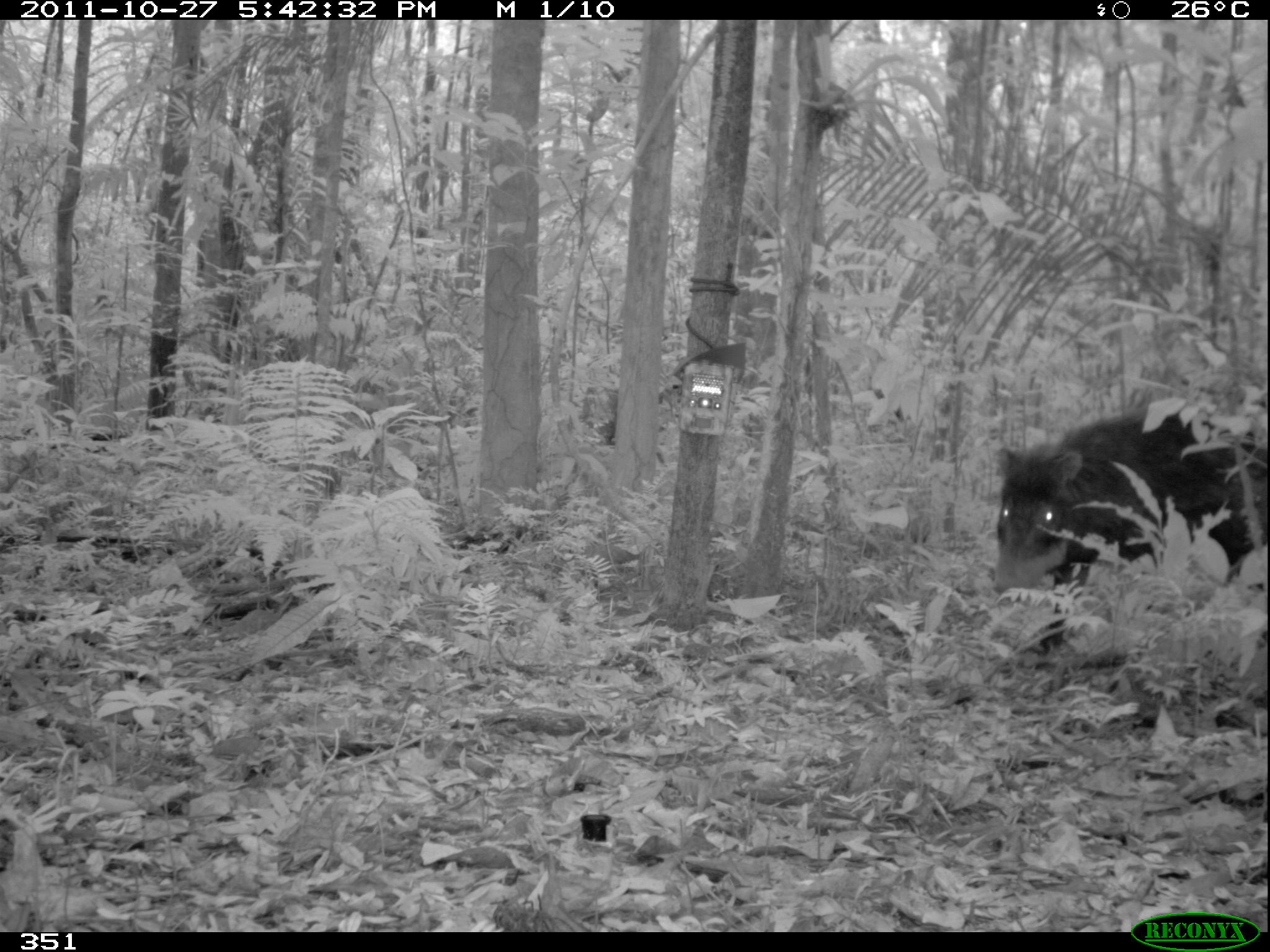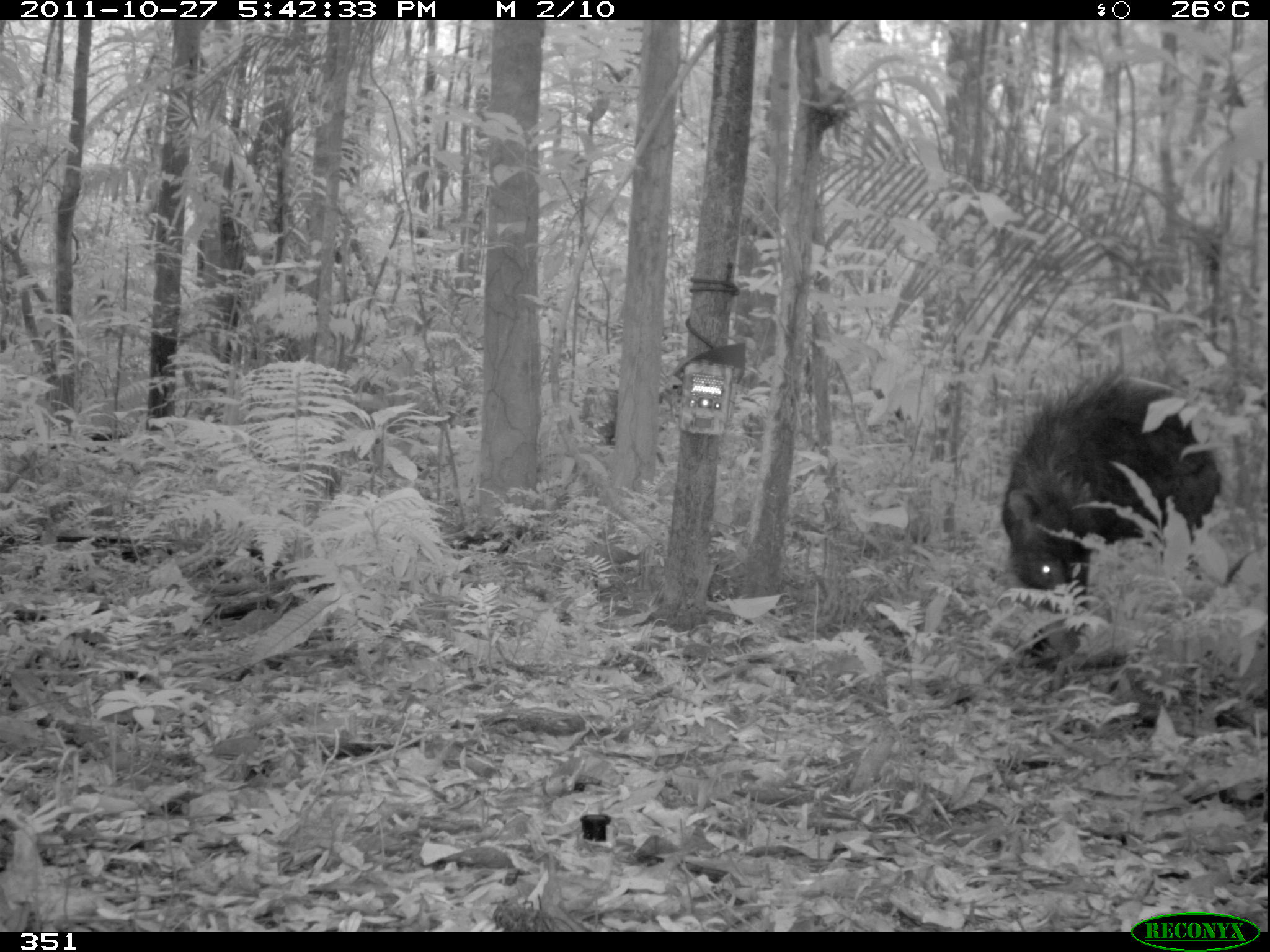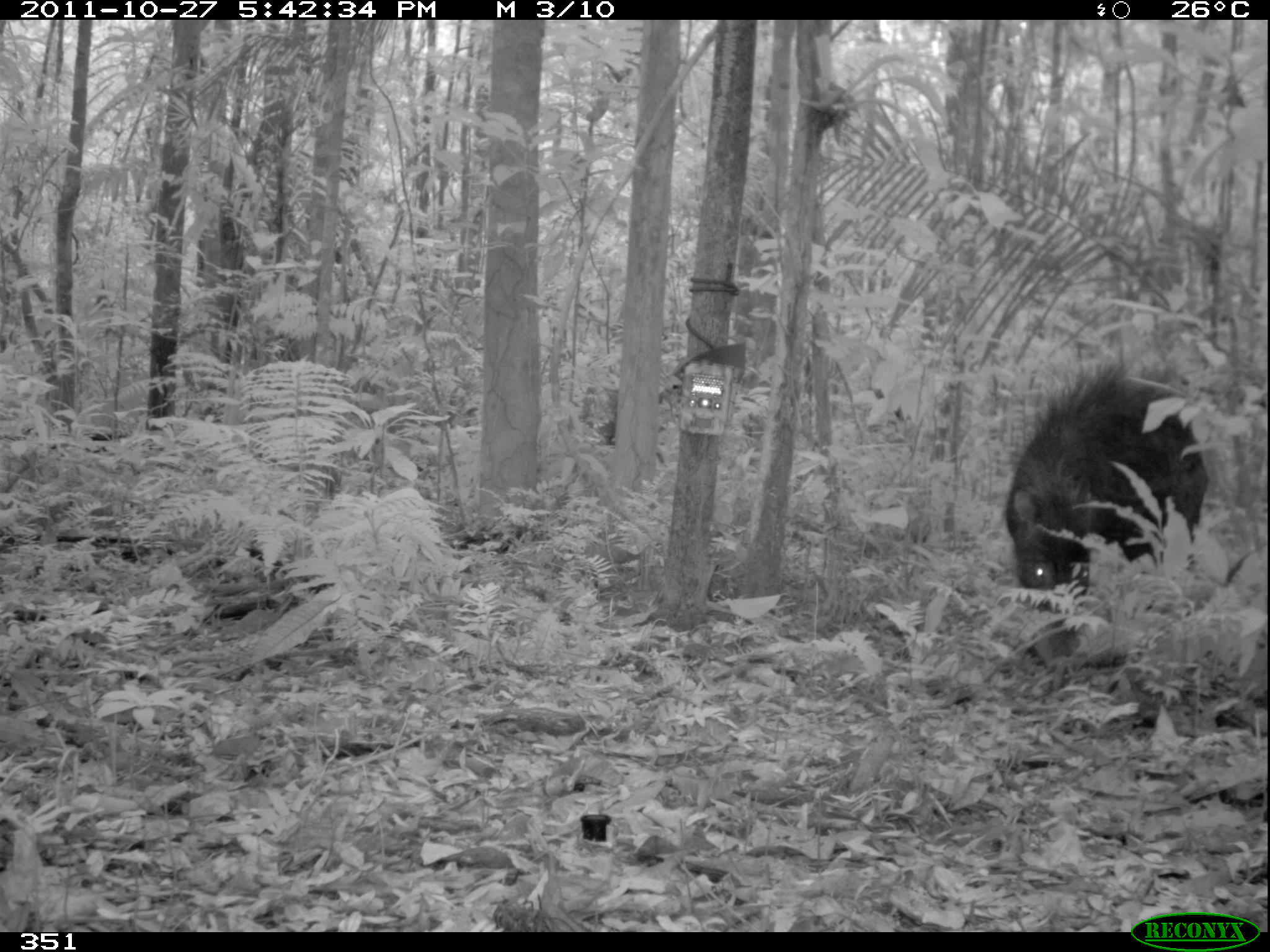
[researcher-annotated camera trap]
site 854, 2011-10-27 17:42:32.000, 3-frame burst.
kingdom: Animalia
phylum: Chordata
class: Mammalia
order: Artiodactyla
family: Tayassuidae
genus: Tayassu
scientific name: Tayassu pecari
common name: white-lipped peccary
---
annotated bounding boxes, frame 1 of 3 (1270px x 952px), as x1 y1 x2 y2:
tayassu pecari: 991 409 1268 667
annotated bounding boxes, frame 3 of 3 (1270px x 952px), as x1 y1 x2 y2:
tayassu pecari: 1004 359 1208 670